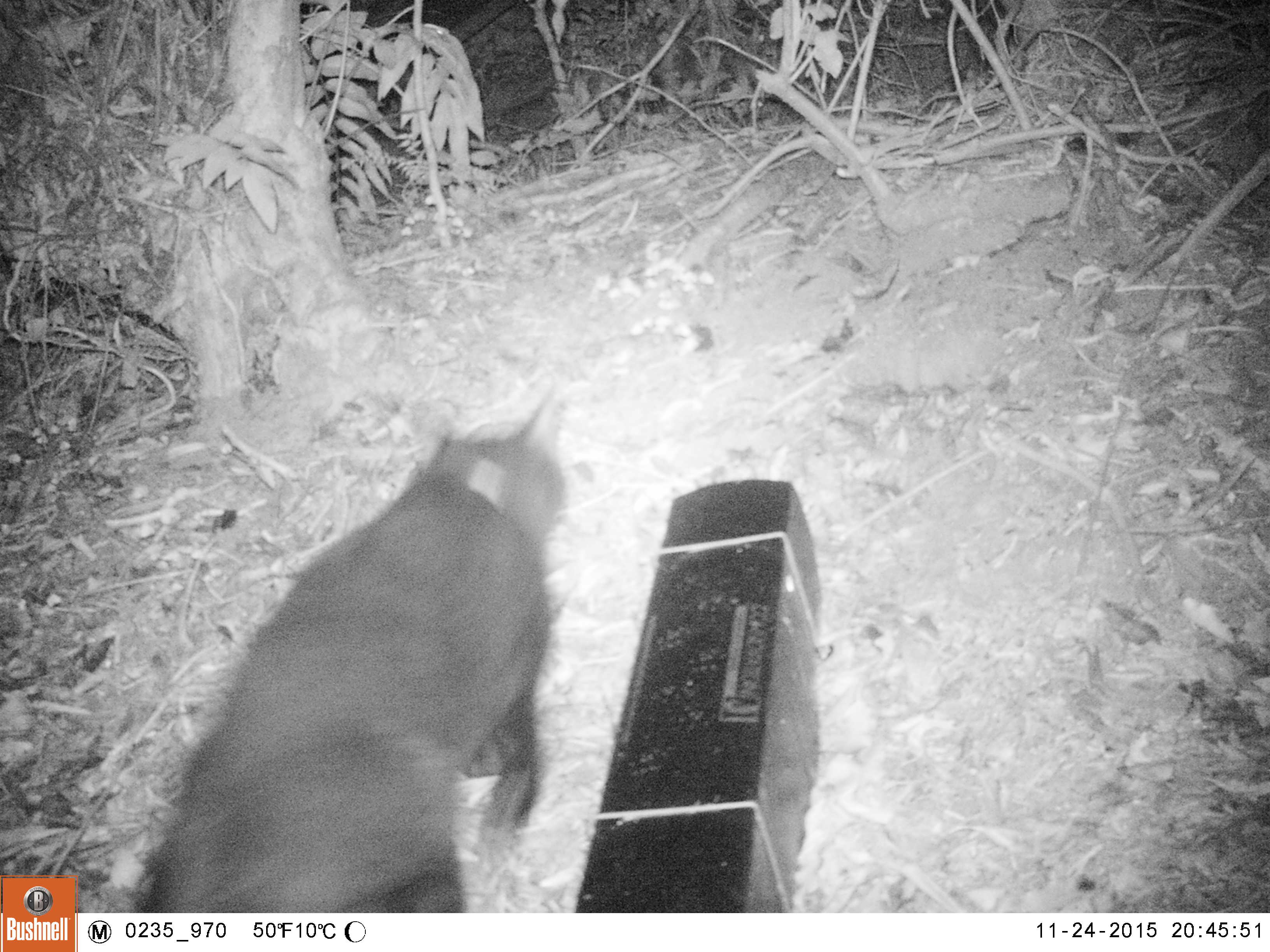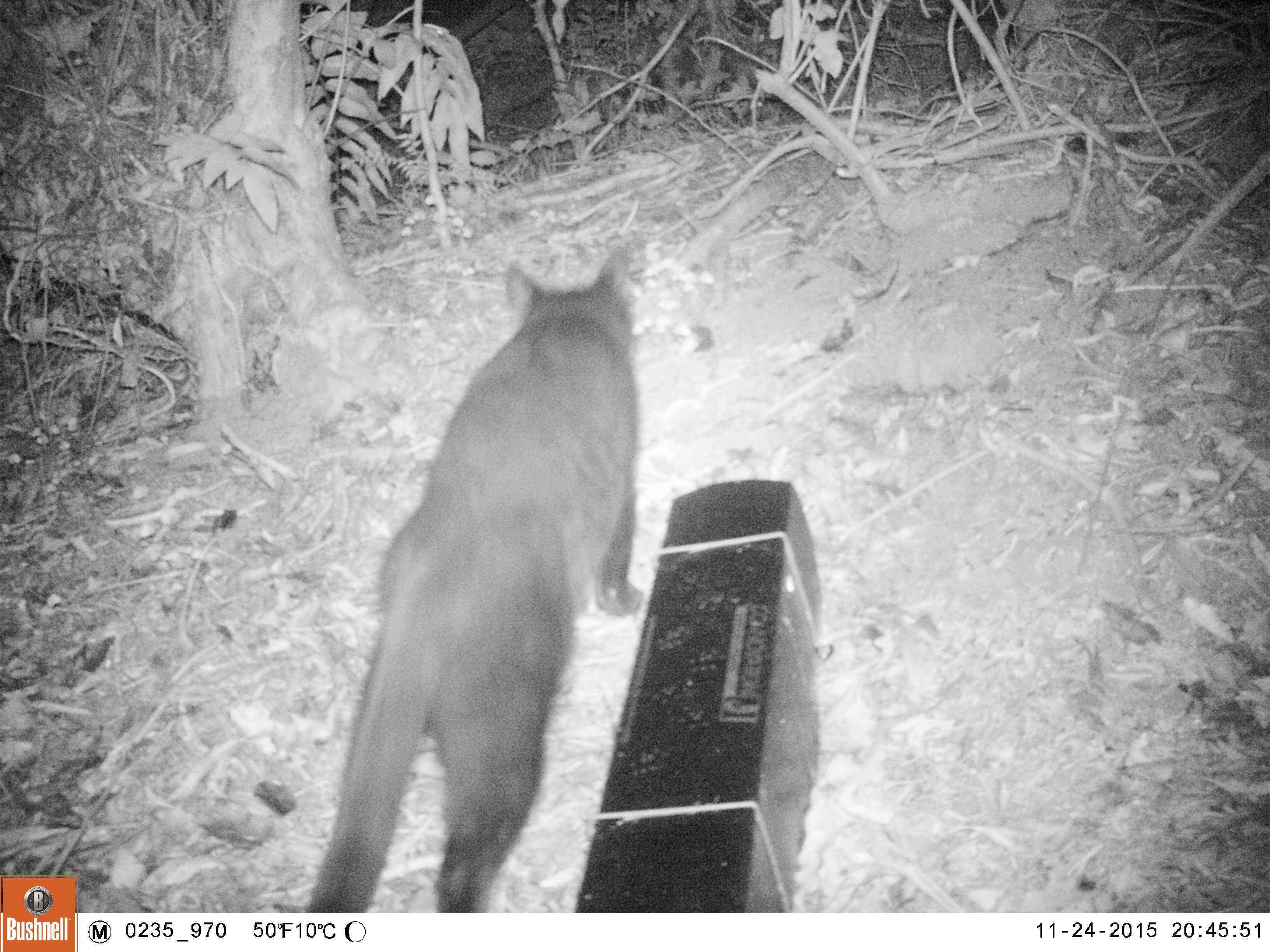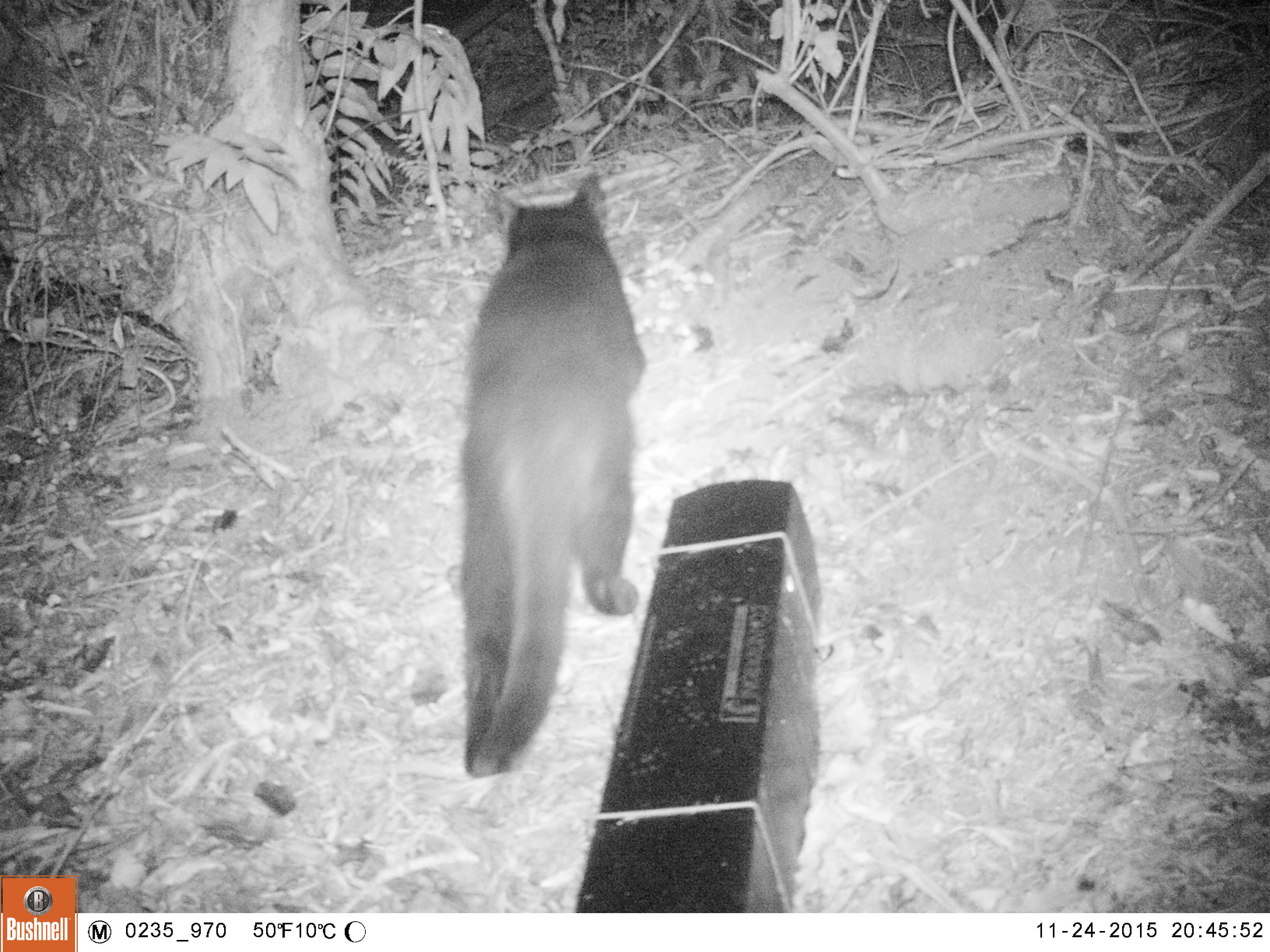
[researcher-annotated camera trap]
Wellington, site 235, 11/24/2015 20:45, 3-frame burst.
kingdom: Animalia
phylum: Chordata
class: Mammalia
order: Carnivora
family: Felidae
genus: Felis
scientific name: Felis catus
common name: cat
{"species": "cat (Felis catus)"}